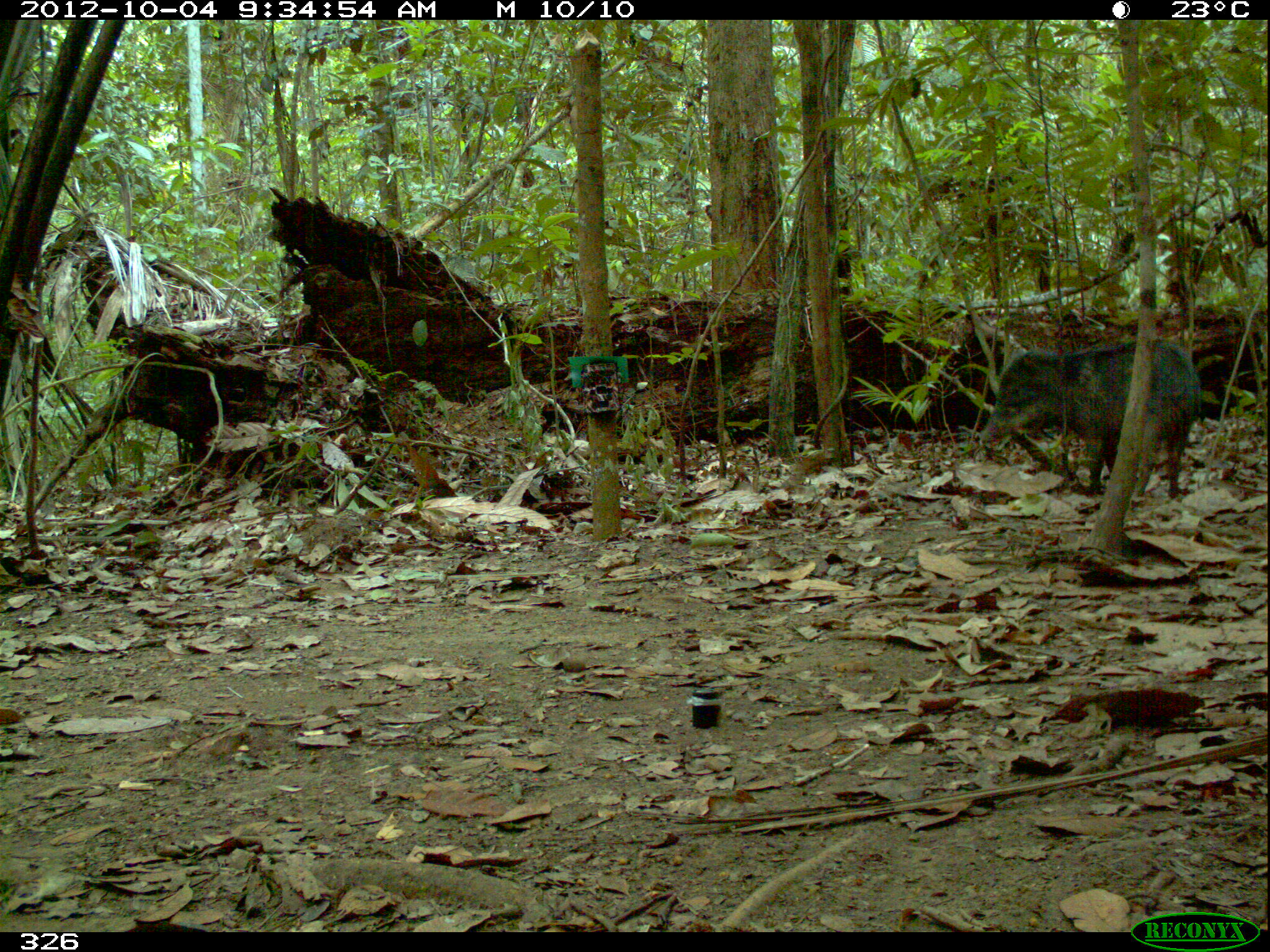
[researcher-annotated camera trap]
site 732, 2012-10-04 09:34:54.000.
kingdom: Animalia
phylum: Chordata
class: Mammalia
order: Artiodactyla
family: Tayassuidae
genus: Tayassu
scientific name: Tayassu pecari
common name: white-lipped peccary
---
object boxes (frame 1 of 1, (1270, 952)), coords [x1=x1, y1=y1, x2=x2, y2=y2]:
tayassu pecari: [x1=978, y1=340, x2=1202, y2=496]